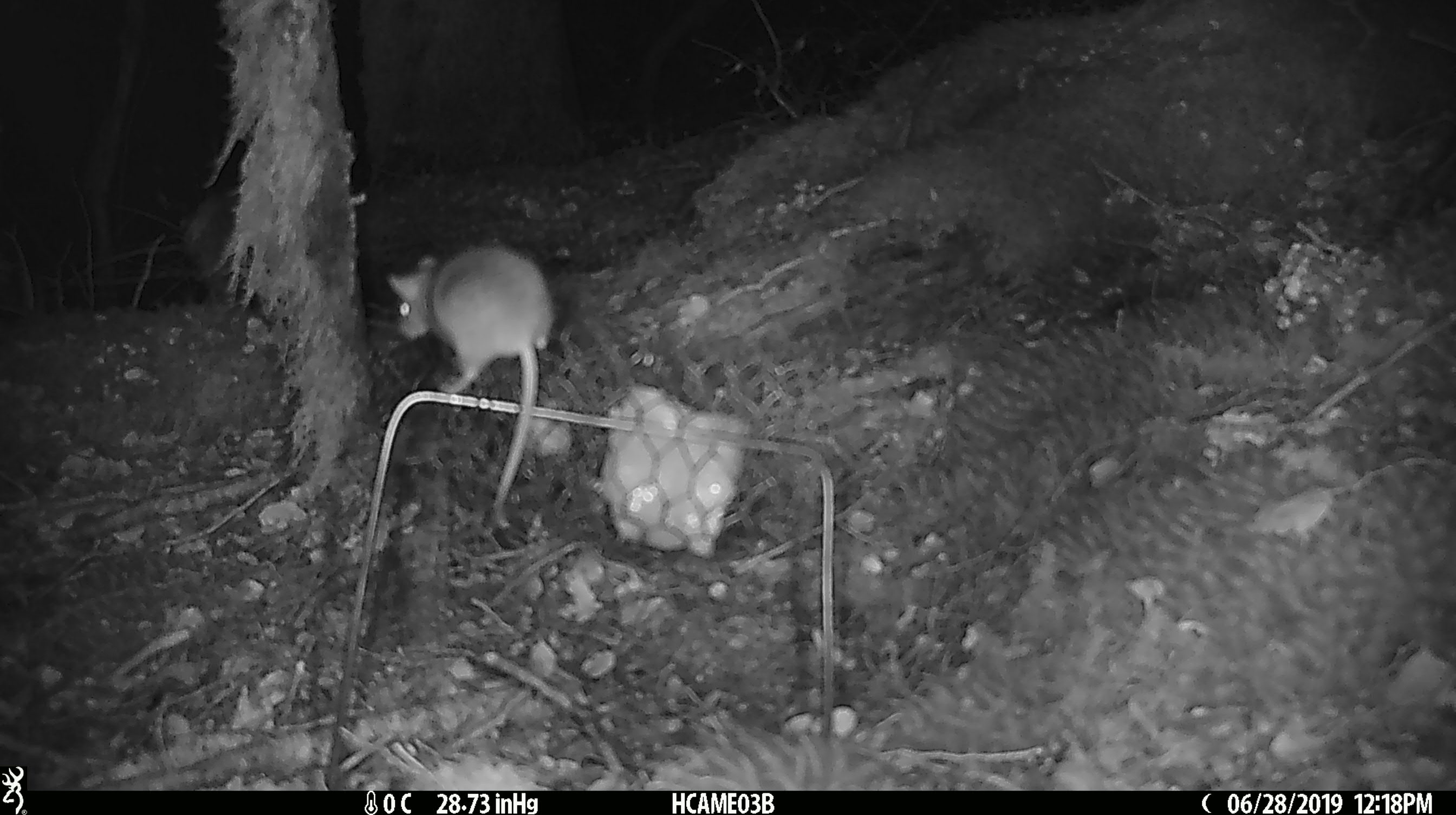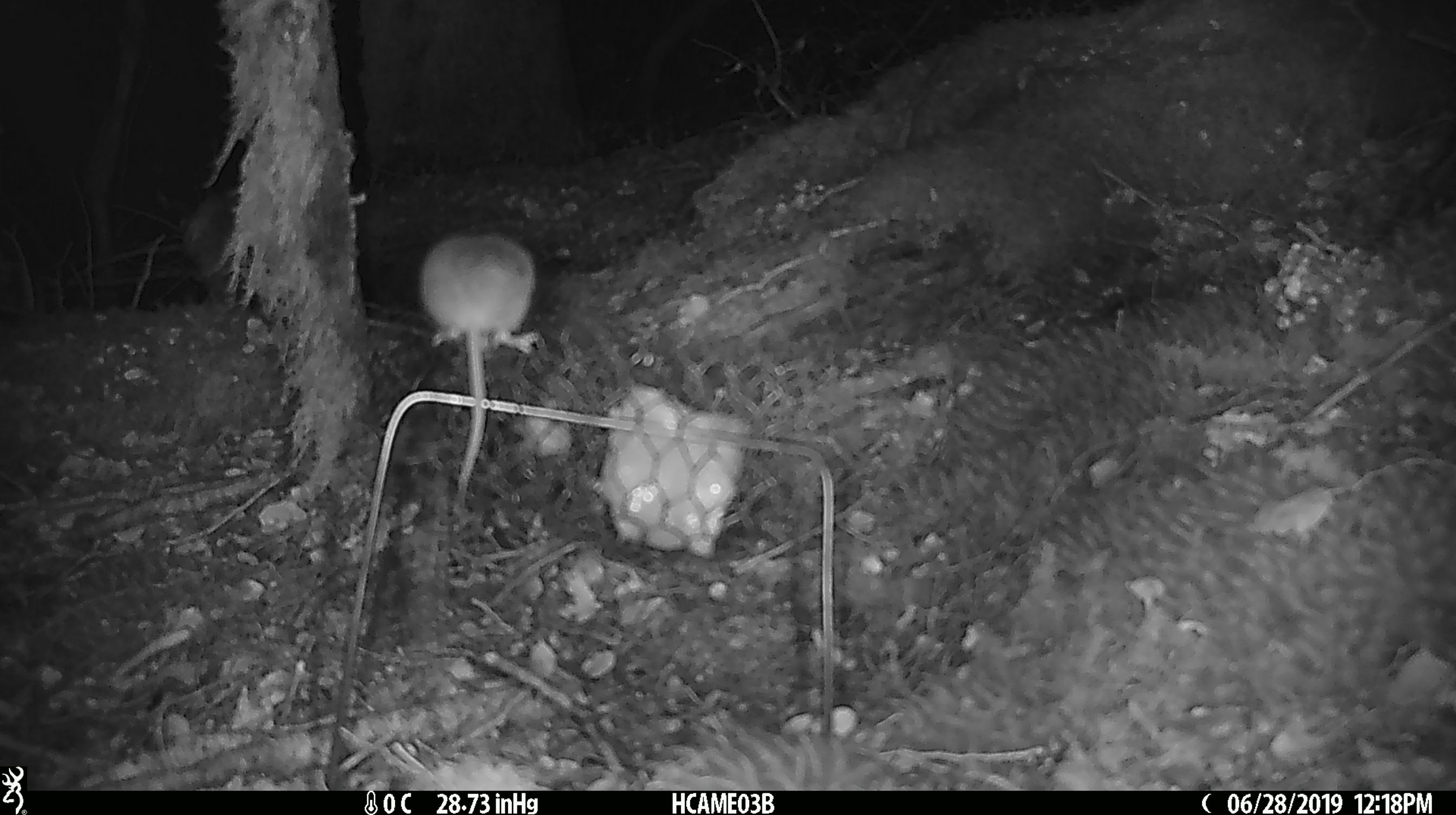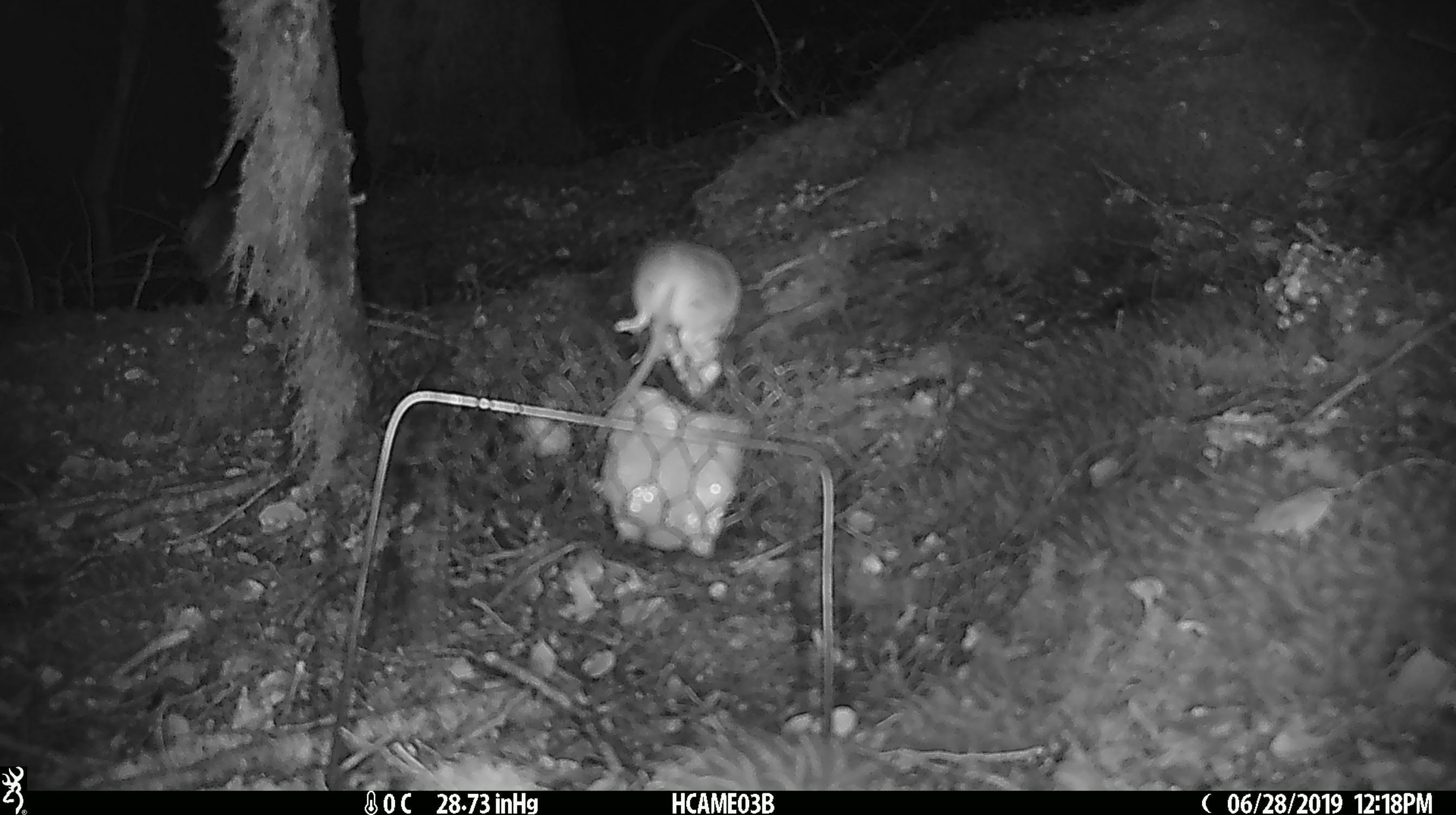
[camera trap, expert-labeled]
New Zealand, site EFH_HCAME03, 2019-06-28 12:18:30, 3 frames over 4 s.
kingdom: Animalia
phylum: Chordata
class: Mammalia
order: Rodentia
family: Muridae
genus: Mus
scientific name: Mus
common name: mouse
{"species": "mouse (Mus)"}